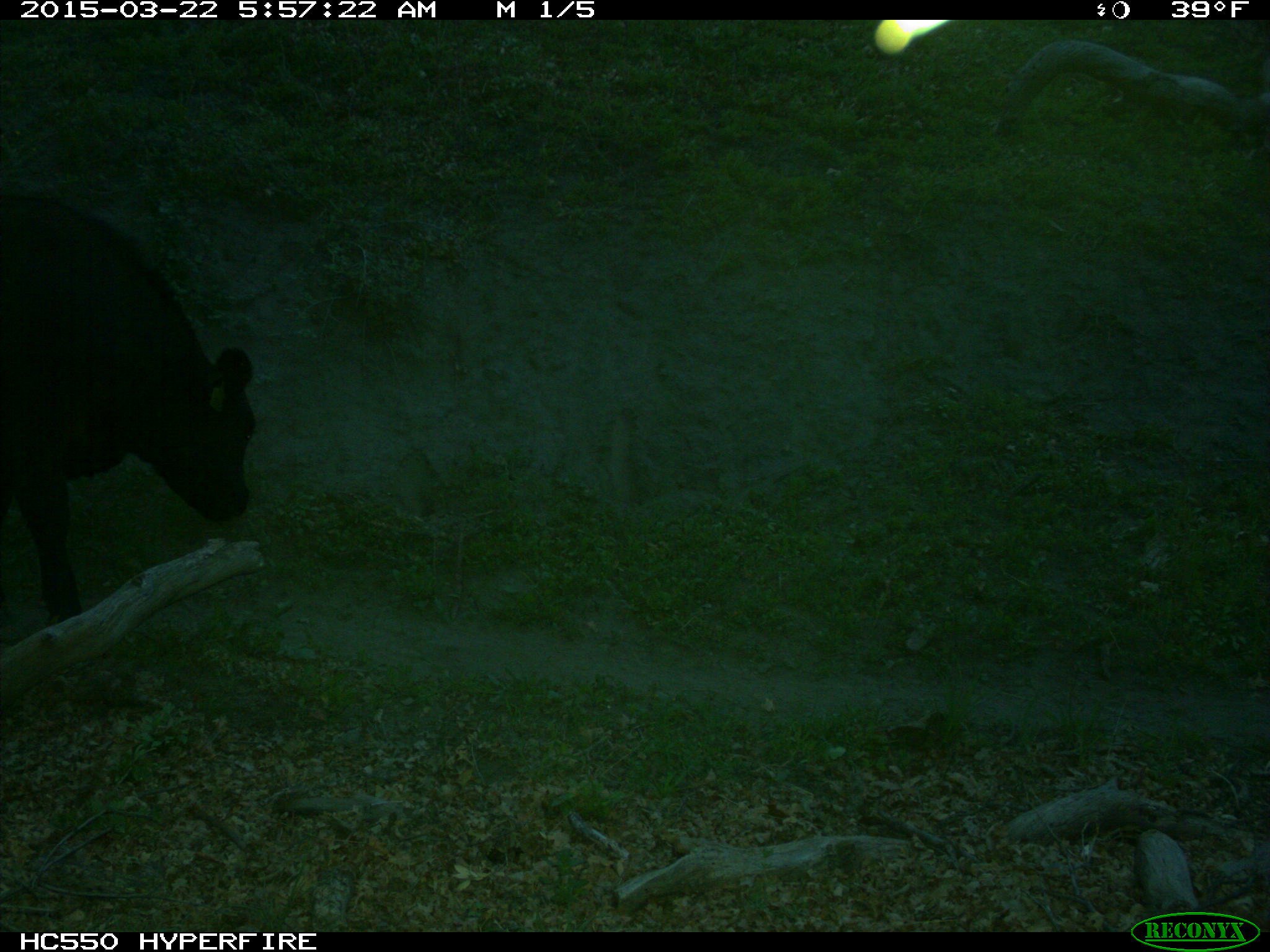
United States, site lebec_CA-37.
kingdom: Animalia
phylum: Chordata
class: Mammalia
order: Artiodactyla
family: Bovidae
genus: Bos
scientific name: Bos taurus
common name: domestic cow